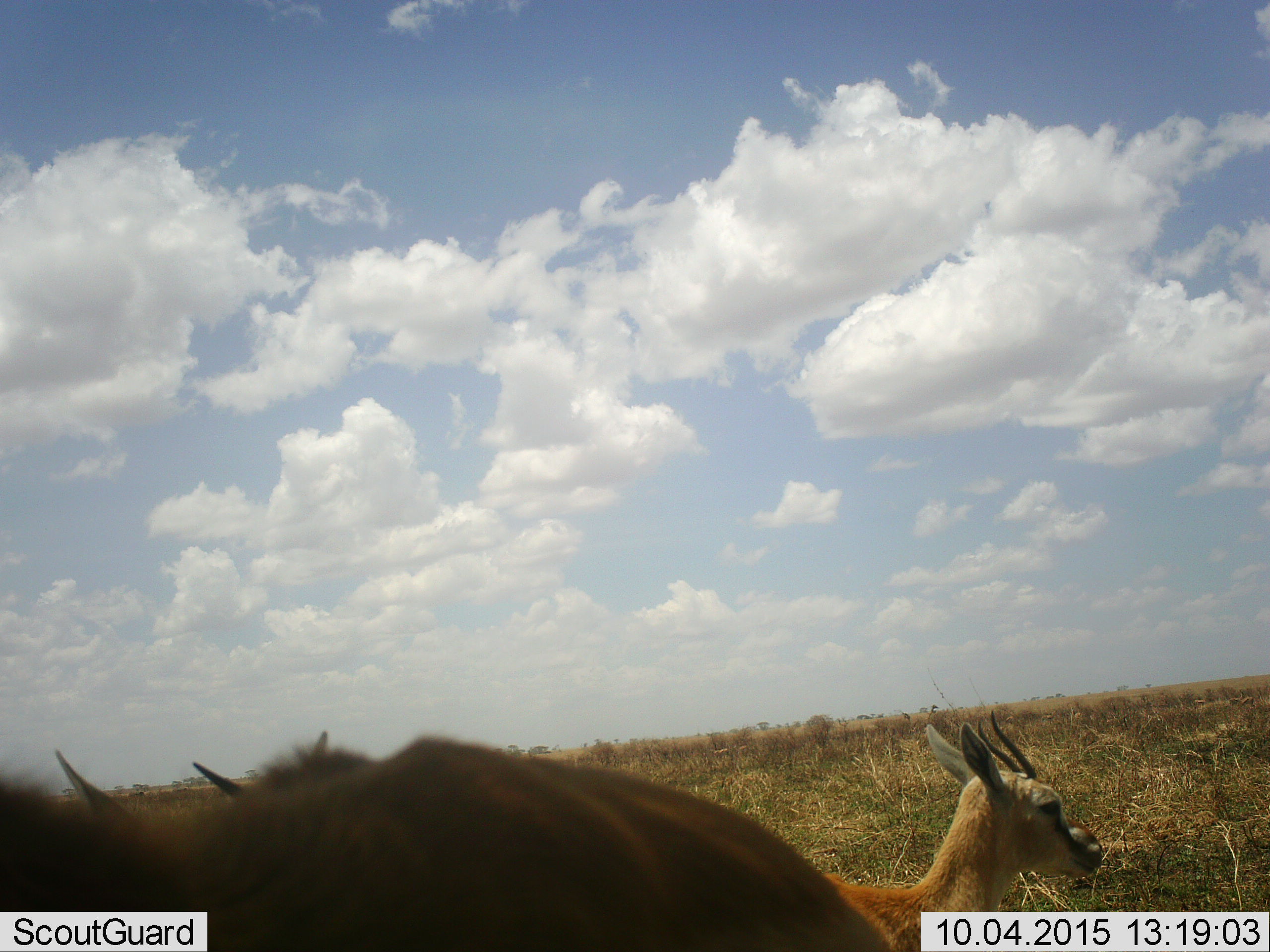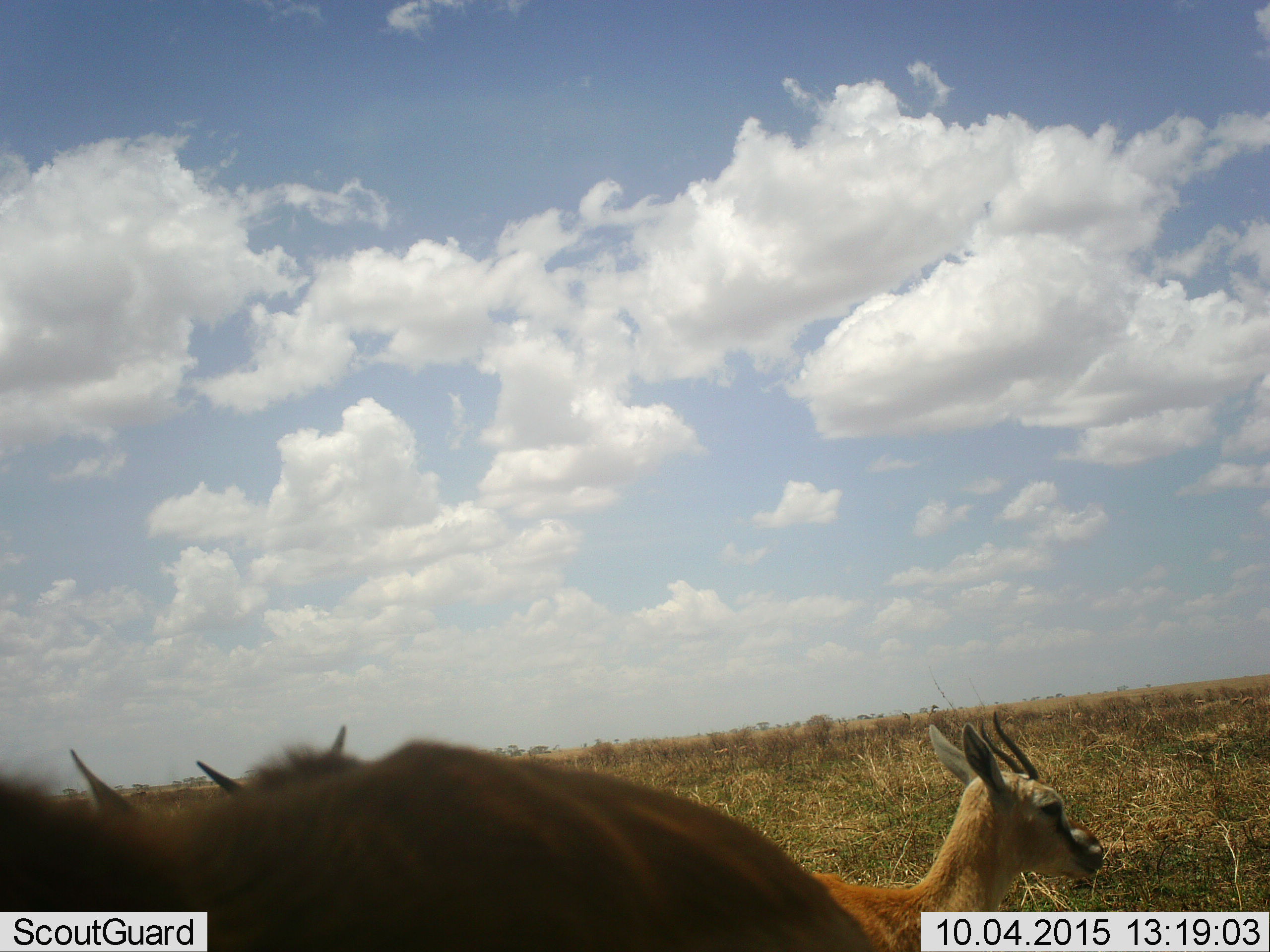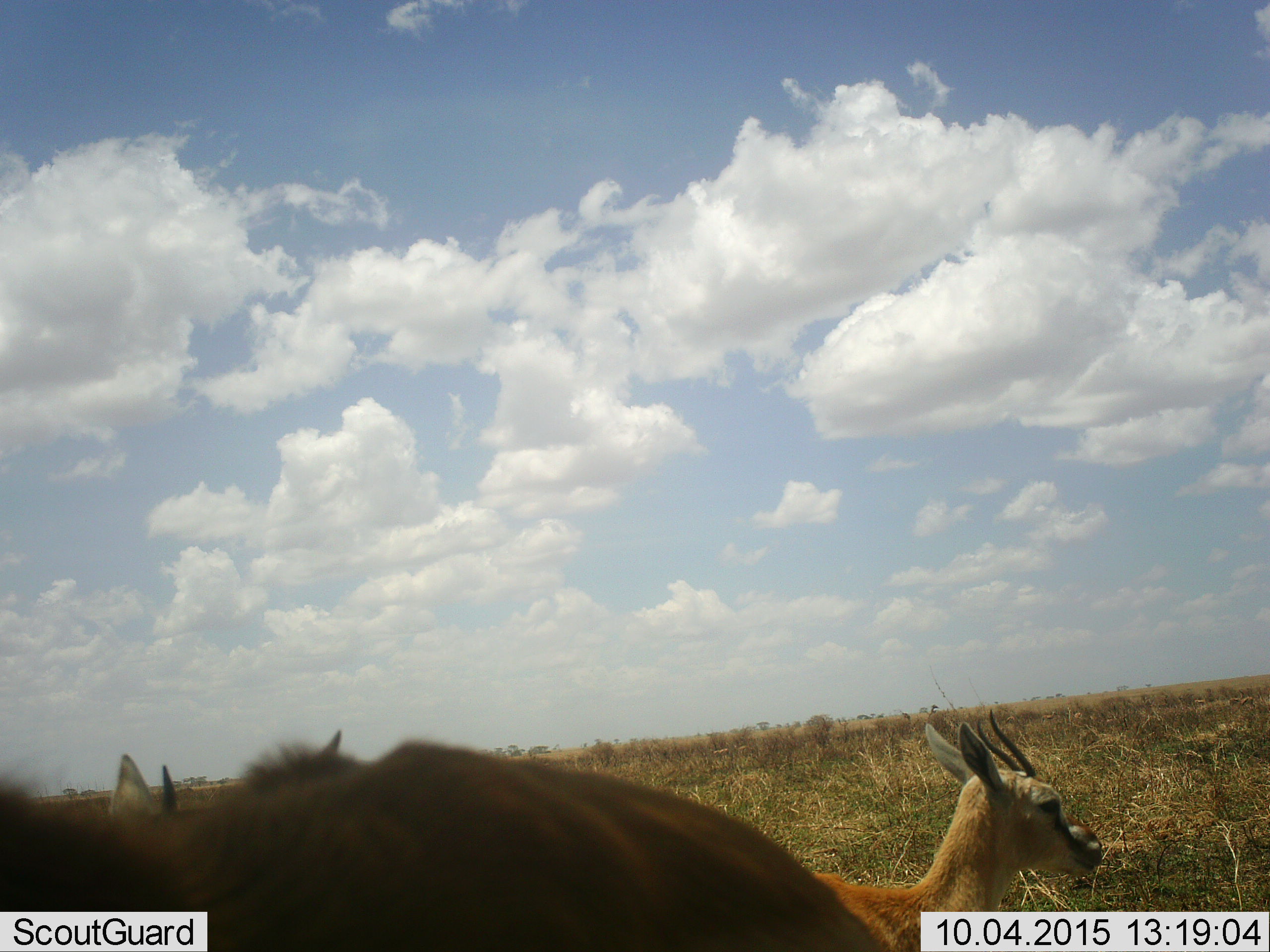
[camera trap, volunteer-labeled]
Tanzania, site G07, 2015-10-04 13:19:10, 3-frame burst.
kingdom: Animalia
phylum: Chordata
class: Mammalia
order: Artiodactyla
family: Bovidae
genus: Eudorcas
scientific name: Eudorcas thomsonii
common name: thomson's gazelle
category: gazellethomsons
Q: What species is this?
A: Gazellethomsons (thomson's gazelle) (Eudorcas thomsonii).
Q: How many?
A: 3.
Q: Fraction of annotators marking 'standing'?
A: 75%.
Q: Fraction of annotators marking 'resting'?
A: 0%.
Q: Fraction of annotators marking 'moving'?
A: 25%.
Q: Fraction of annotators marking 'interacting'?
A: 0%.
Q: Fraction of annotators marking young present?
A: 0%.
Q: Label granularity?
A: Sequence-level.